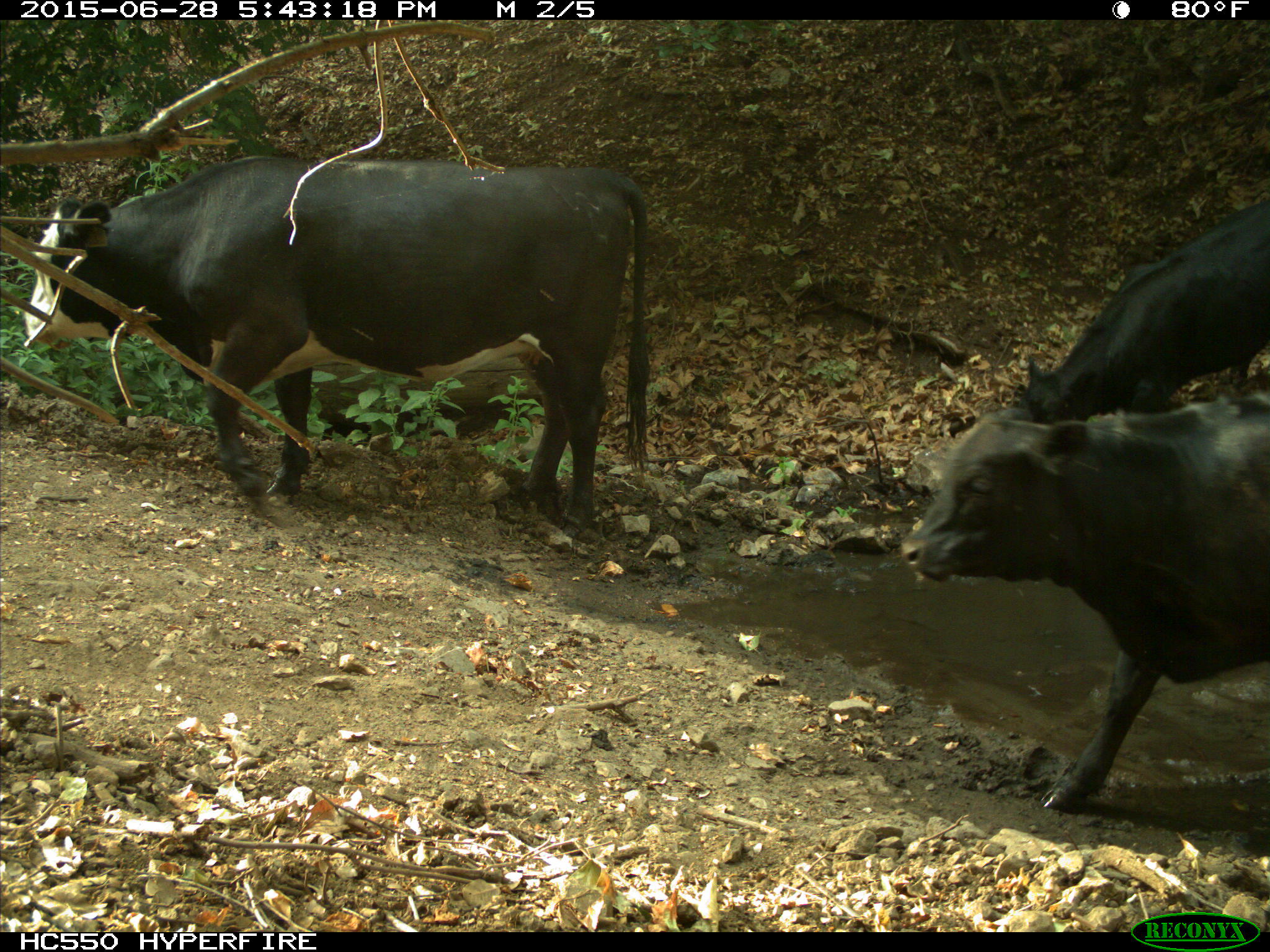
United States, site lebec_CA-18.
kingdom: Animalia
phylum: Chordata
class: Mammalia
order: Artiodactyla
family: Bovidae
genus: Bos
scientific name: Bos taurus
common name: domestic cow